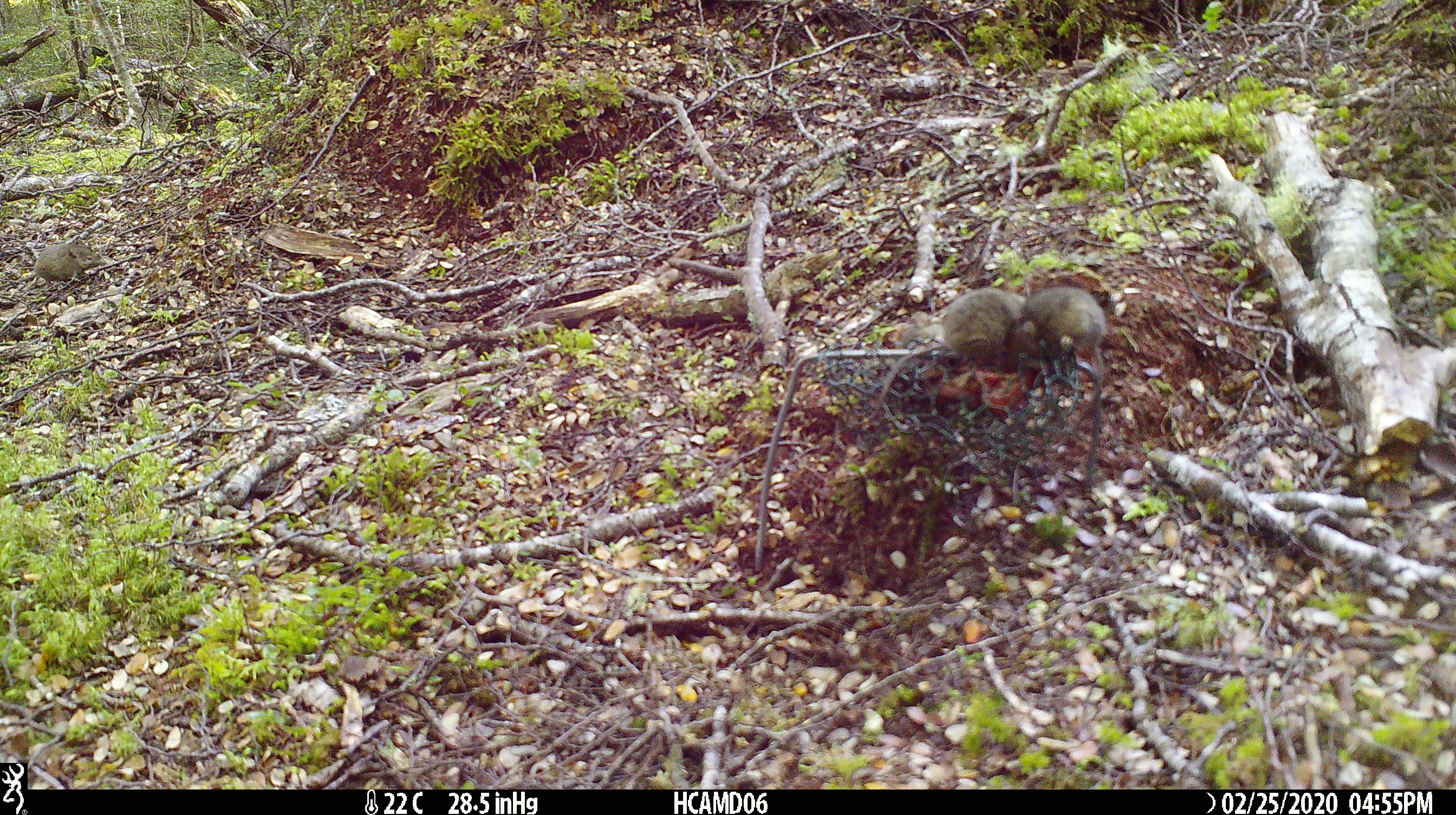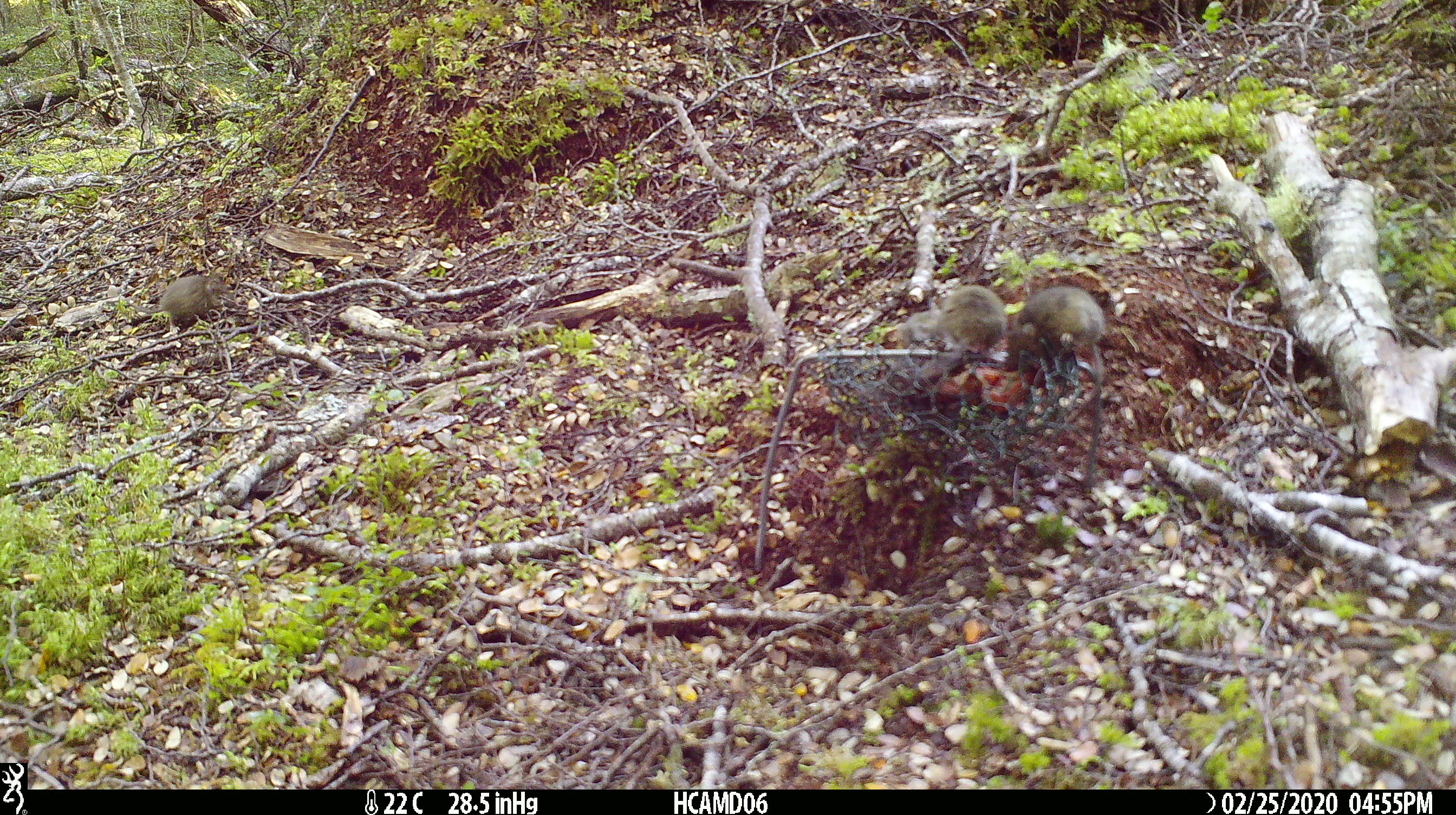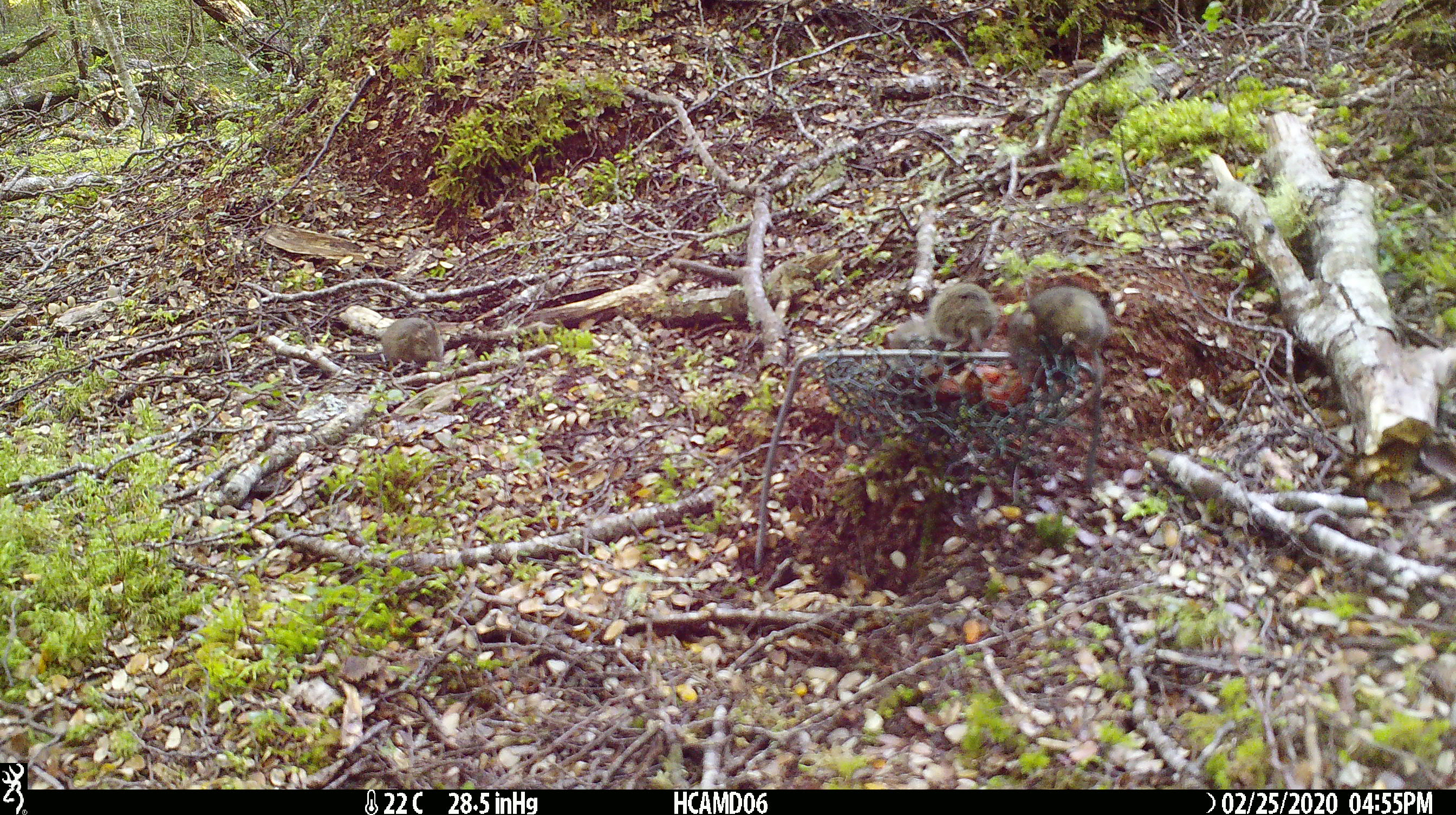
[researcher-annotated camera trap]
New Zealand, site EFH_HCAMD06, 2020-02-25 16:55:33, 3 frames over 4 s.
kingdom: Animalia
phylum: Chordata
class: Mammalia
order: Rodentia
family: Muridae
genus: Mus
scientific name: Mus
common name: mouse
Mouse (Mus).